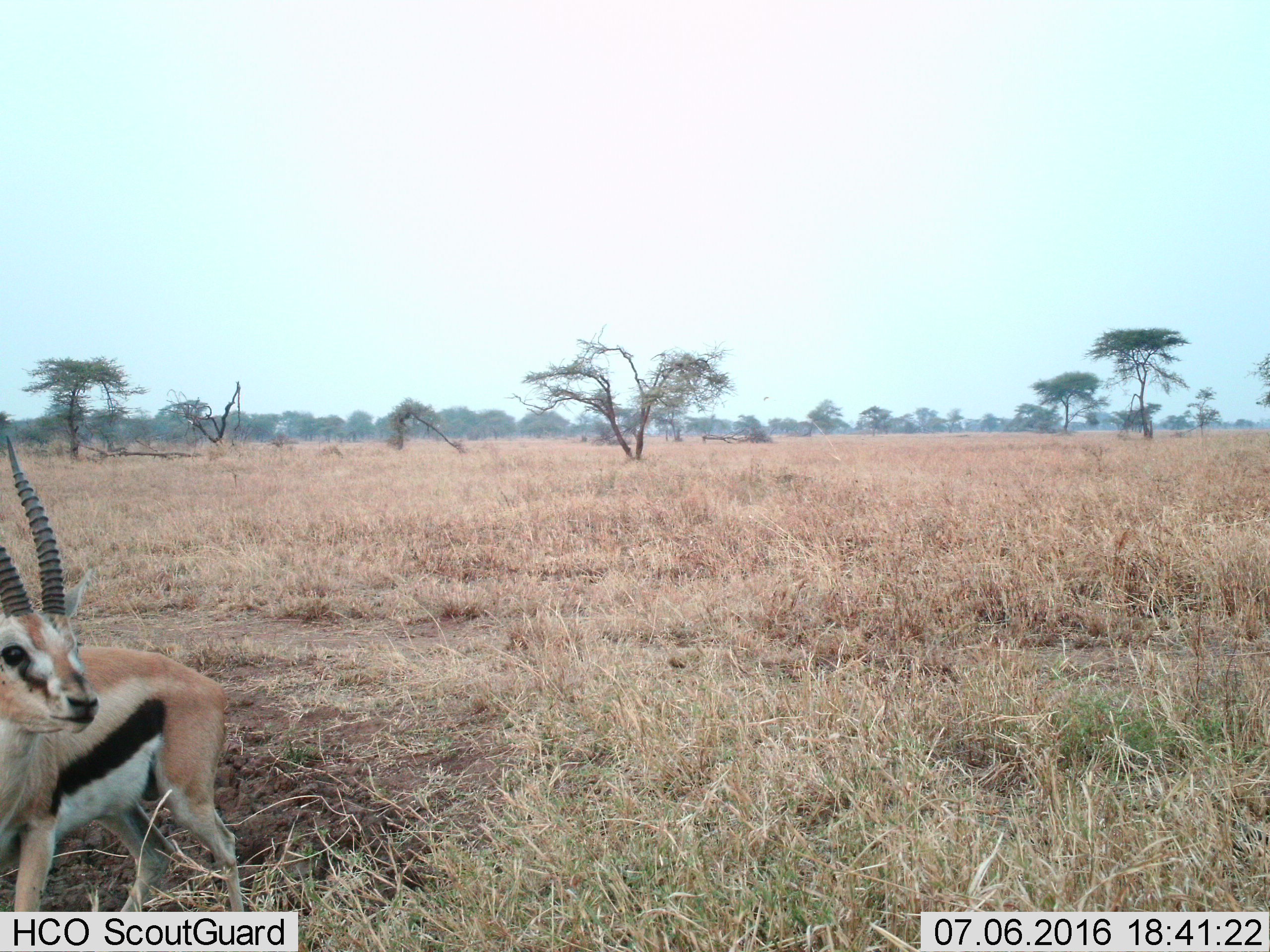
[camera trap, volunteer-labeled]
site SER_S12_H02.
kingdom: Animalia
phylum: Chordata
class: Mammalia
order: Artiodactyla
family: Bovidae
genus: Eudorcas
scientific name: Eudorcas thomsonii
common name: thomson's gazelle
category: gazellethomsons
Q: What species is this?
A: Gazellethomsons (thomson's gazelle) (Eudorcas thomsonii).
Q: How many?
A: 1.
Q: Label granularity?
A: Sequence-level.